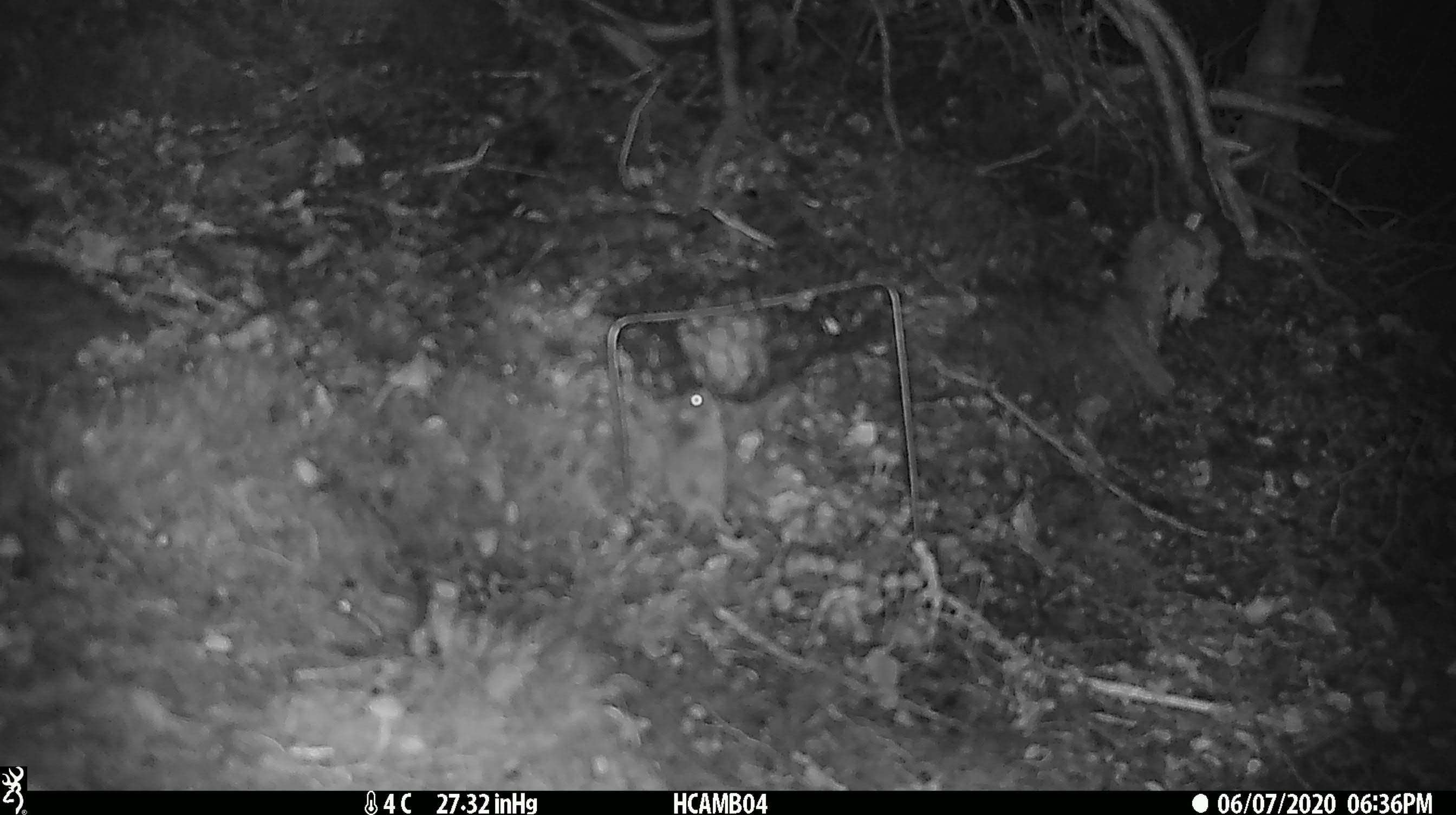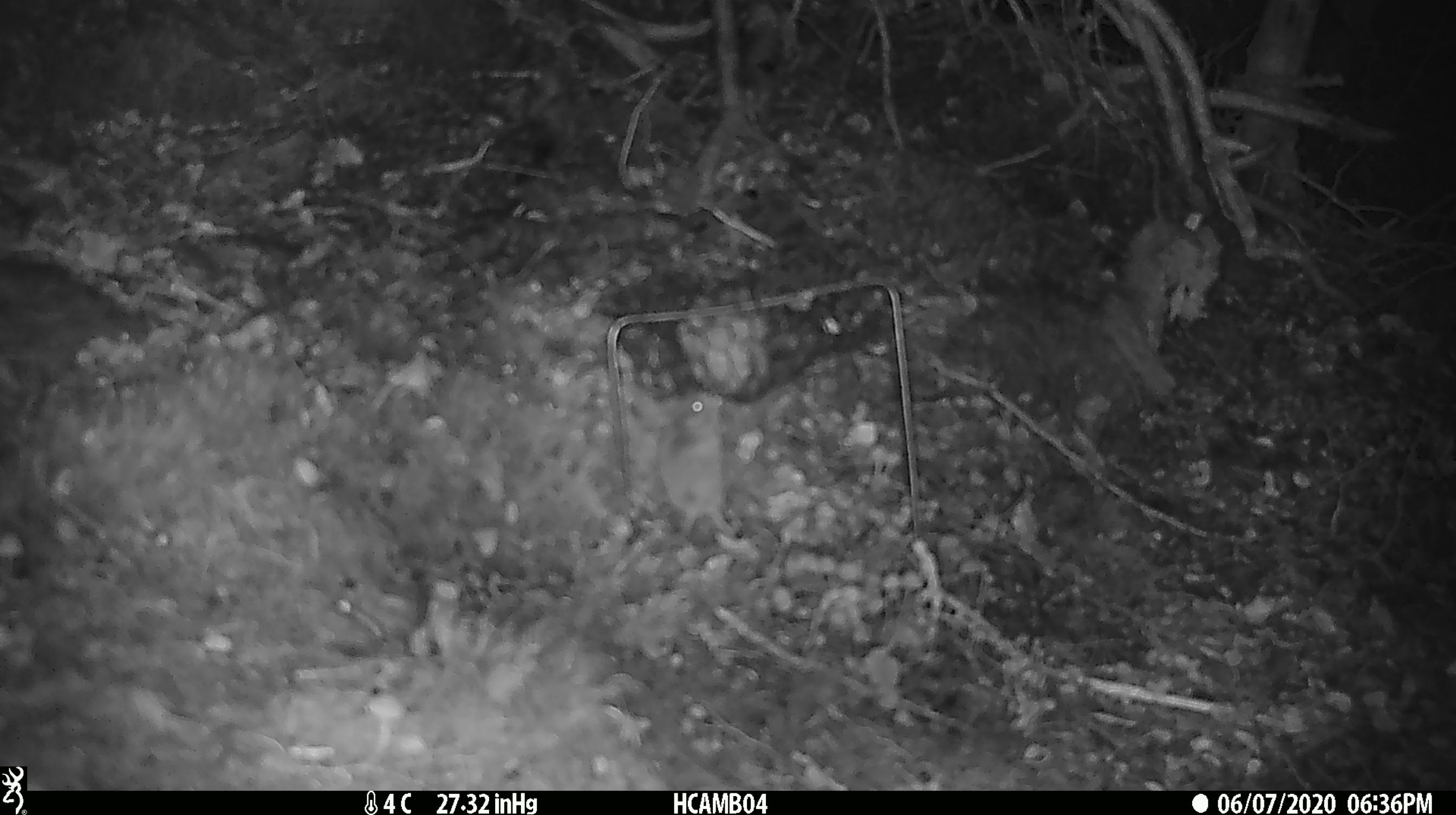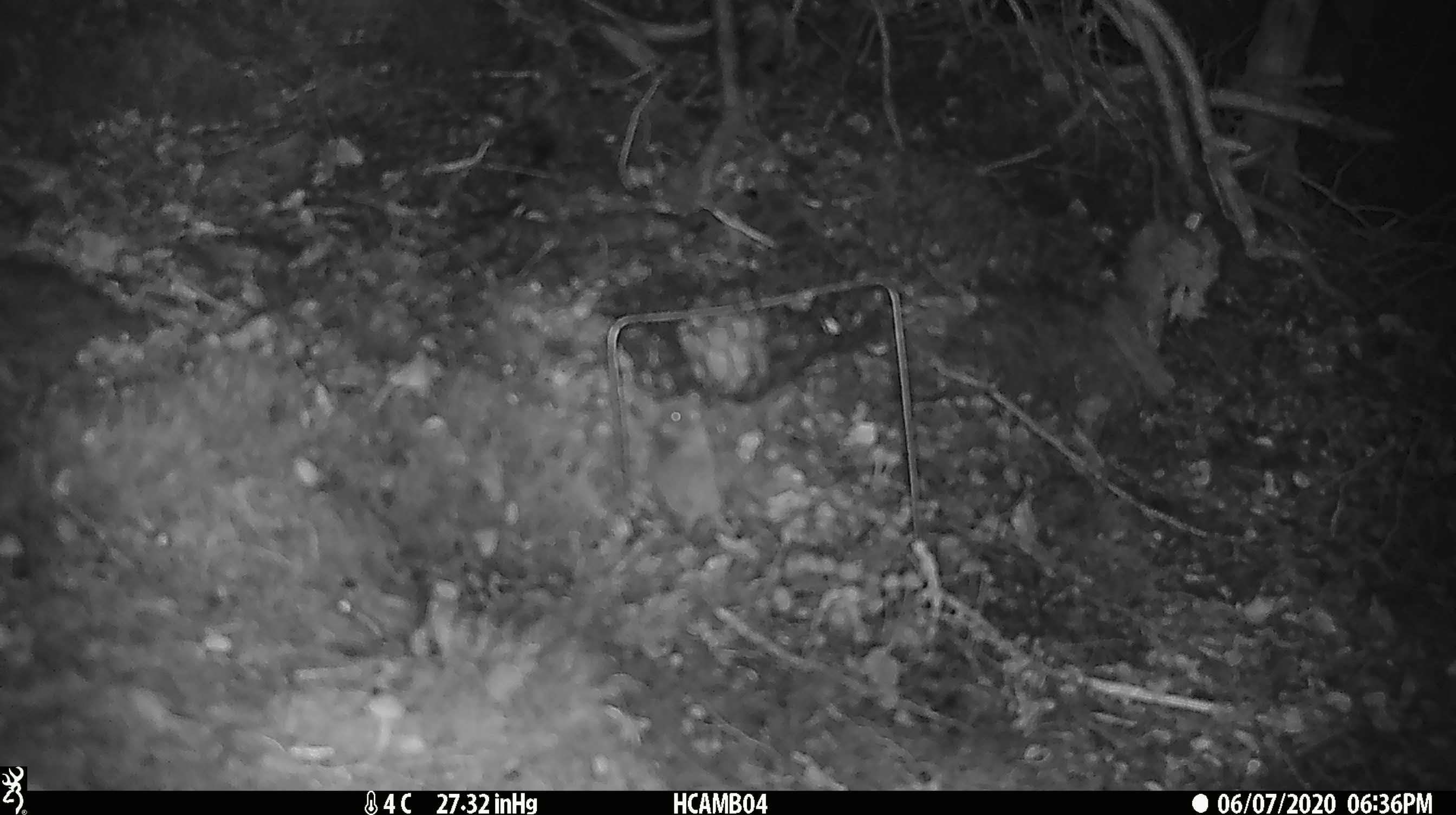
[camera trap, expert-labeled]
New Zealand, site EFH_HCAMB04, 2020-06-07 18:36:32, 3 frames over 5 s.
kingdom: Animalia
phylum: Chordata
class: Mammalia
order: Rodentia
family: Muridae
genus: Mus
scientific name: Mus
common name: mouse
Mouse (Mus).